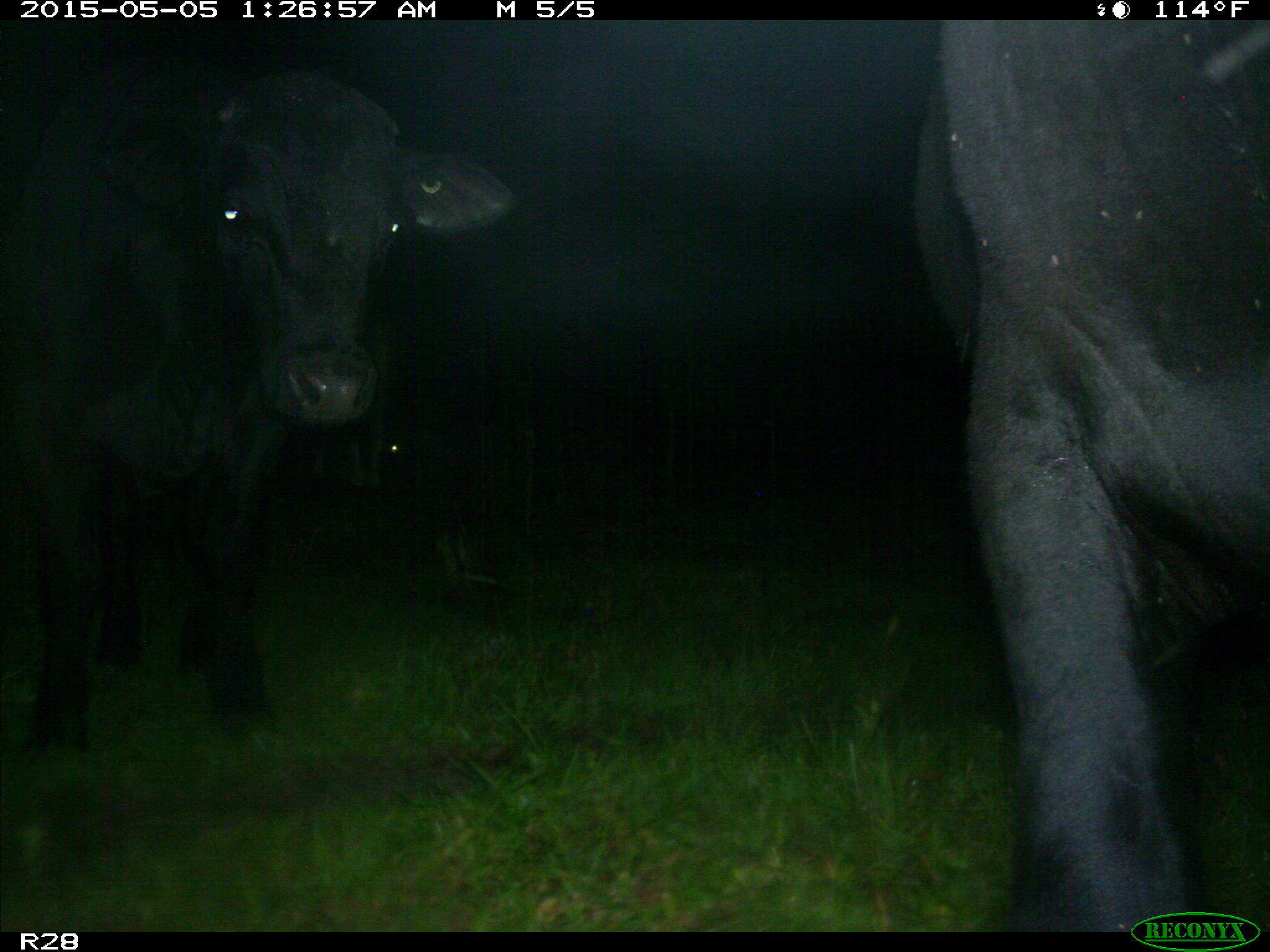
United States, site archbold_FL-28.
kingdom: Animalia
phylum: Chordata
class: Mammalia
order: Artiodactyla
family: Bovidae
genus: Bos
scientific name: Bos taurus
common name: domestic cow